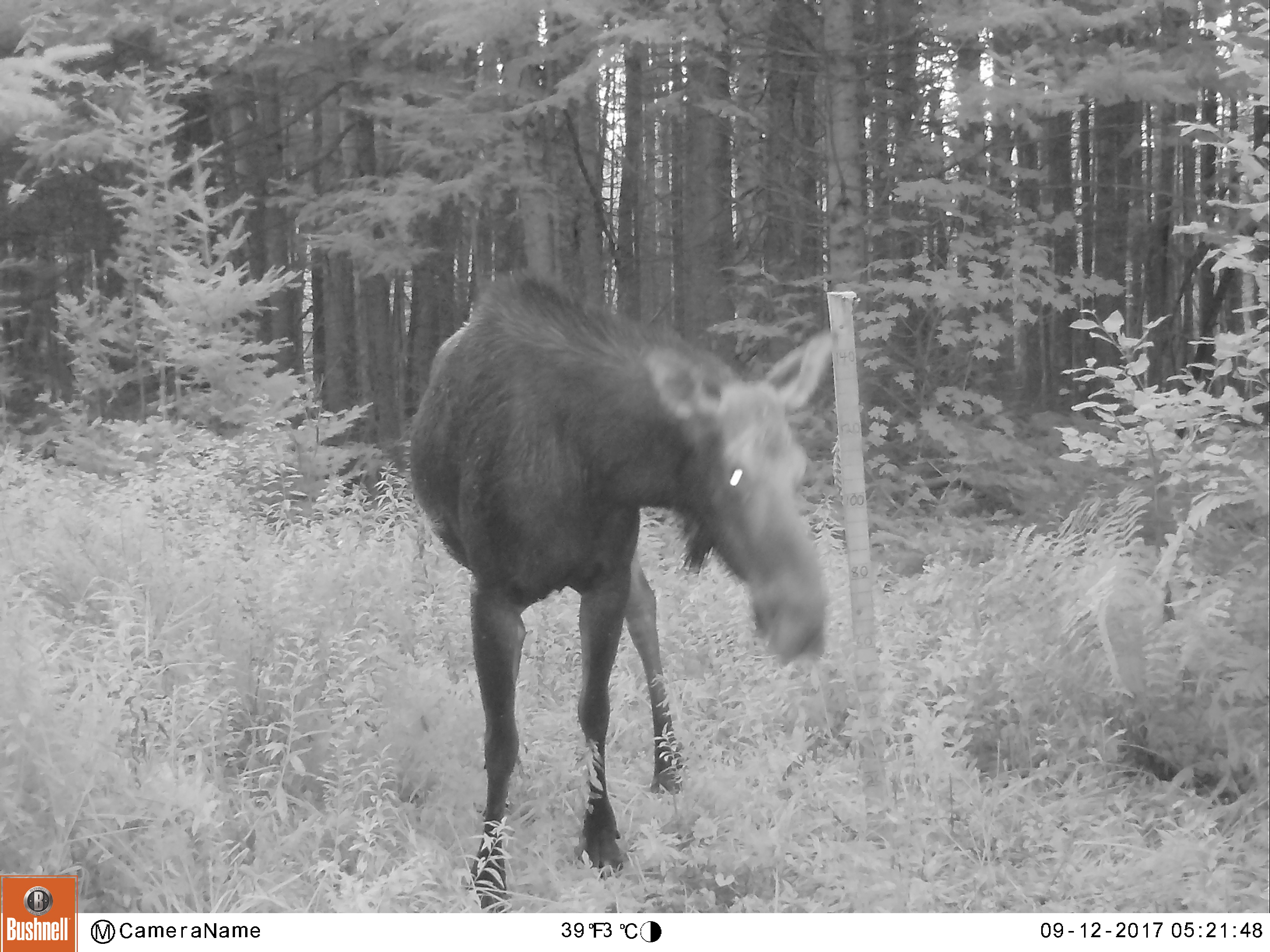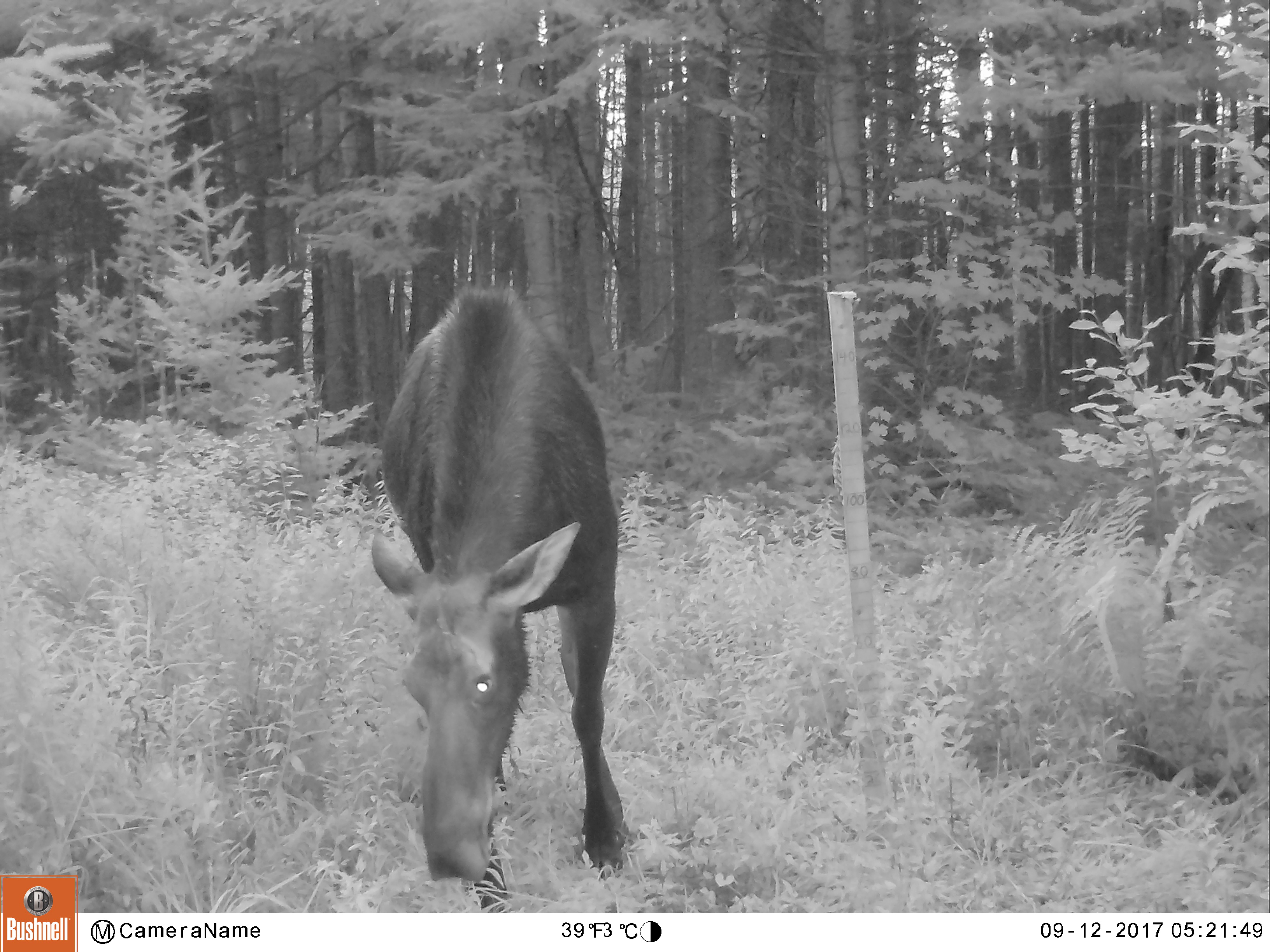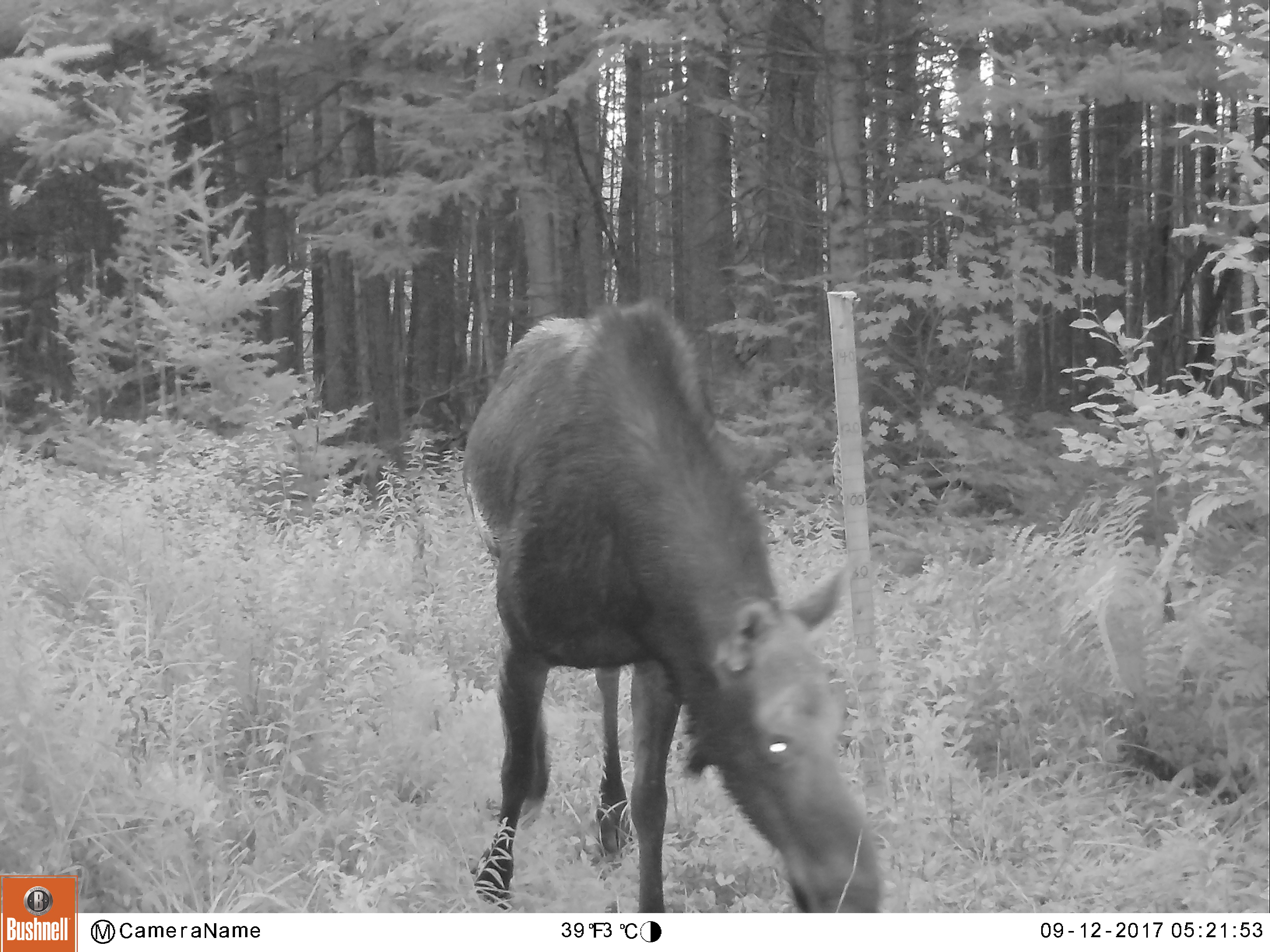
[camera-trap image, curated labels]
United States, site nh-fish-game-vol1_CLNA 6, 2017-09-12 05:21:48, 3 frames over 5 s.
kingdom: Animalia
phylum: Chordata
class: Mammalia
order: Artiodactyla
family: Cervidae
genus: Alces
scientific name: Alces alces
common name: moose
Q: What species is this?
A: Moose (Alces alces).